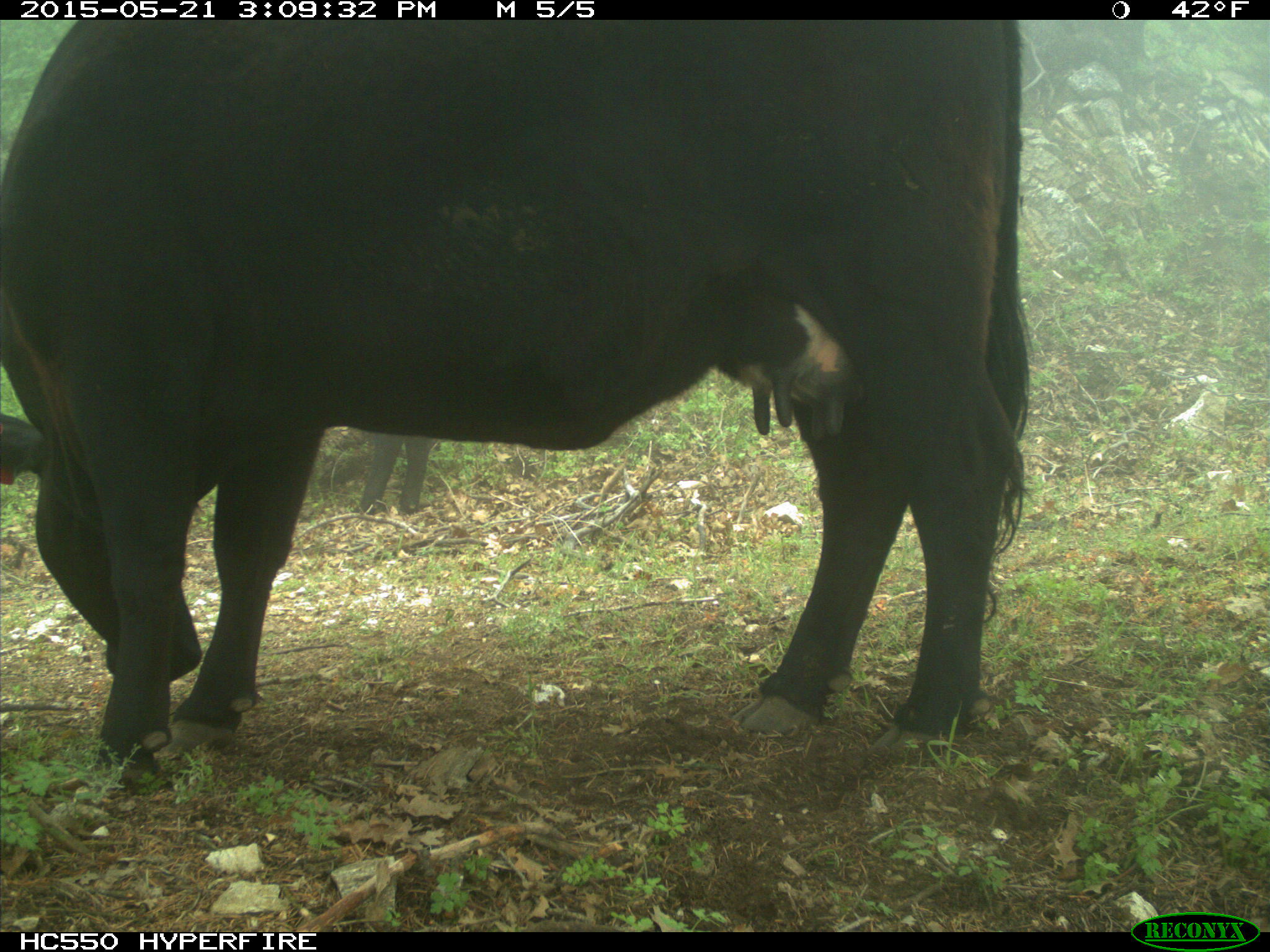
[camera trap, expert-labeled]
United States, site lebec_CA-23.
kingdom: Animalia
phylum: Chordata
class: Mammalia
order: Artiodactyla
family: Bovidae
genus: Bos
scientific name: Bos taurus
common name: domestic cow